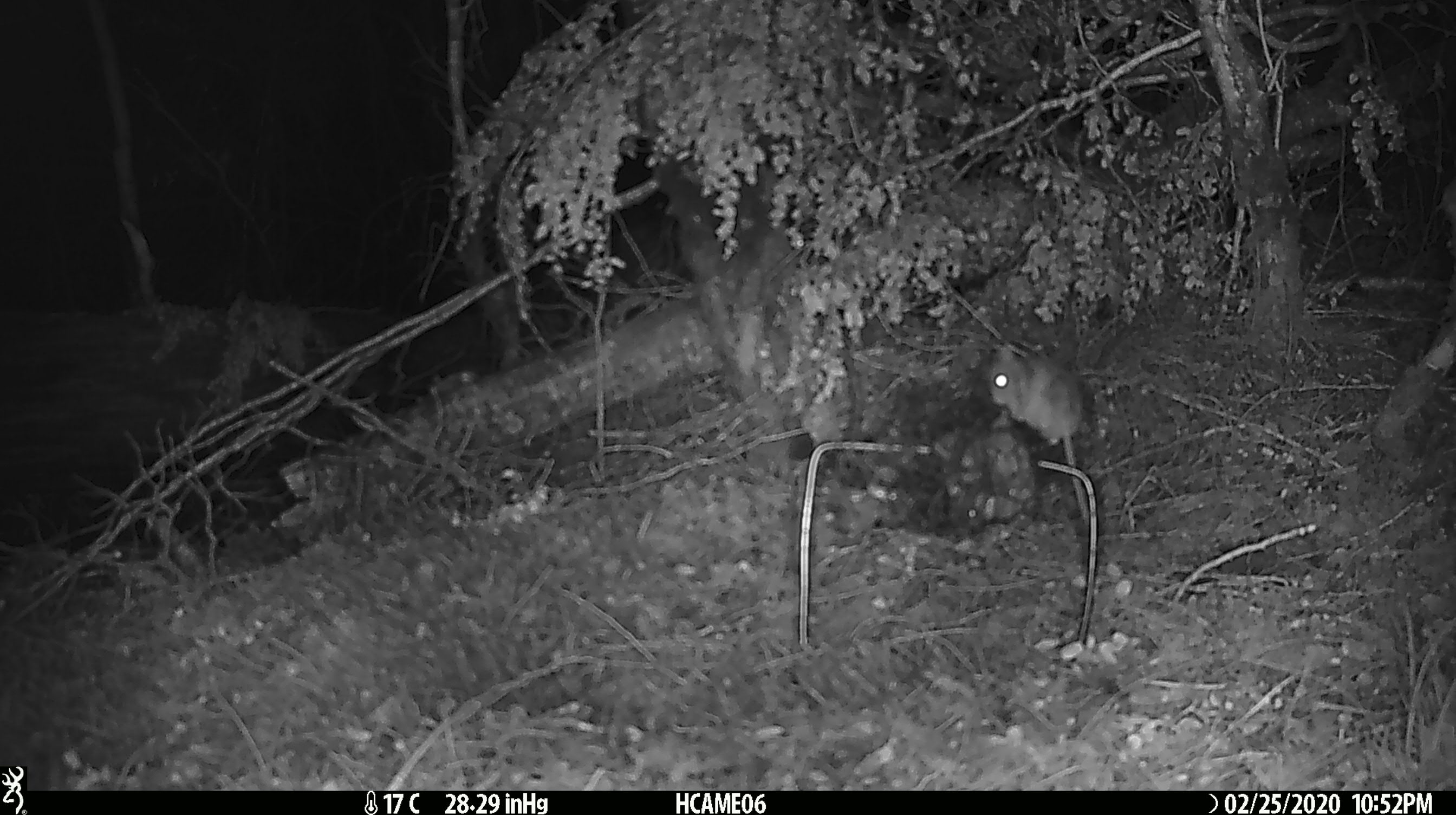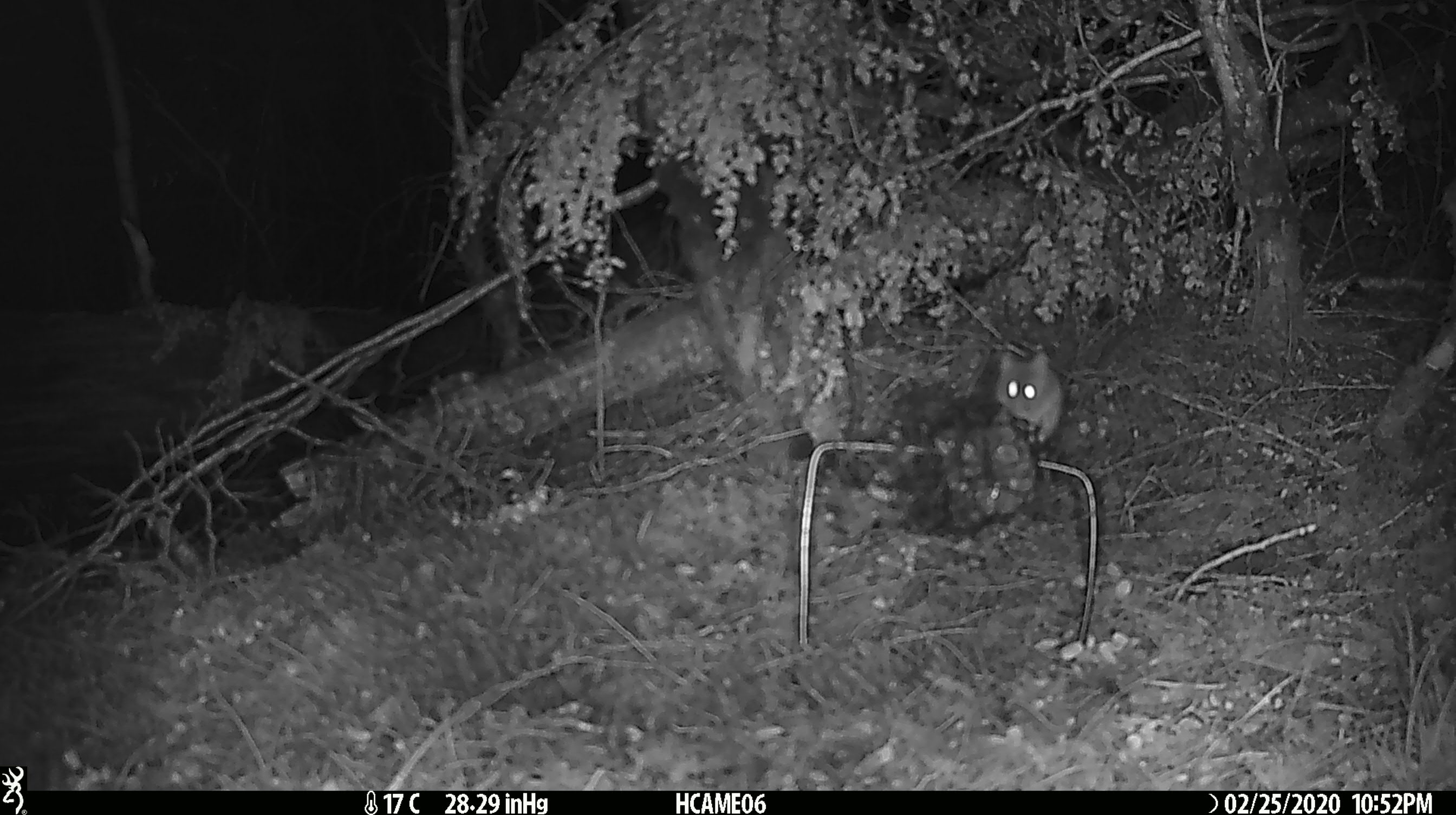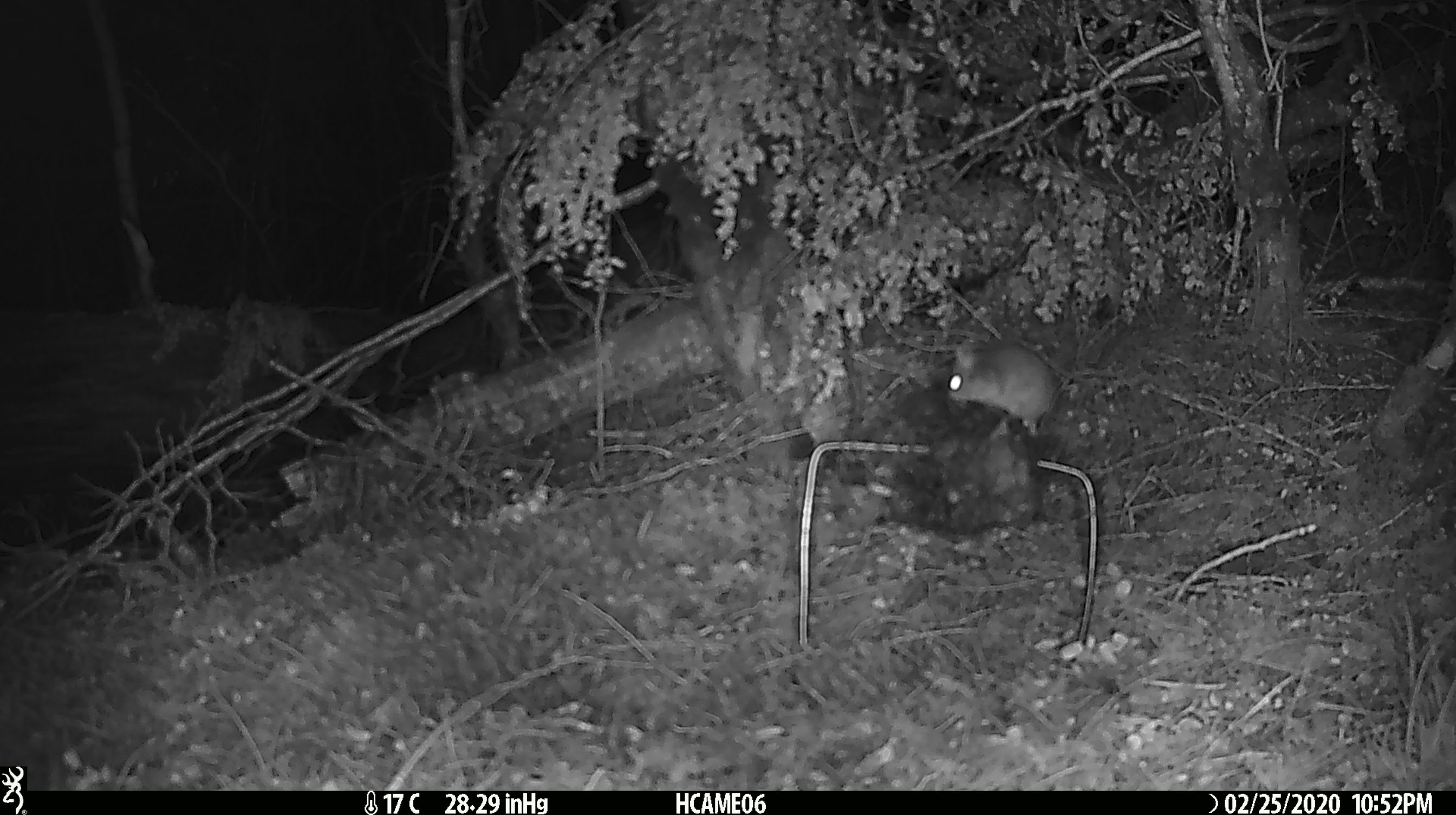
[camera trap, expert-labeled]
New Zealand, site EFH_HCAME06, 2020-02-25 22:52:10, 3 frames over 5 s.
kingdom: Animalia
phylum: Chordata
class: Mammalia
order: Rodentia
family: Muridae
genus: Mus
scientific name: Mus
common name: mouse